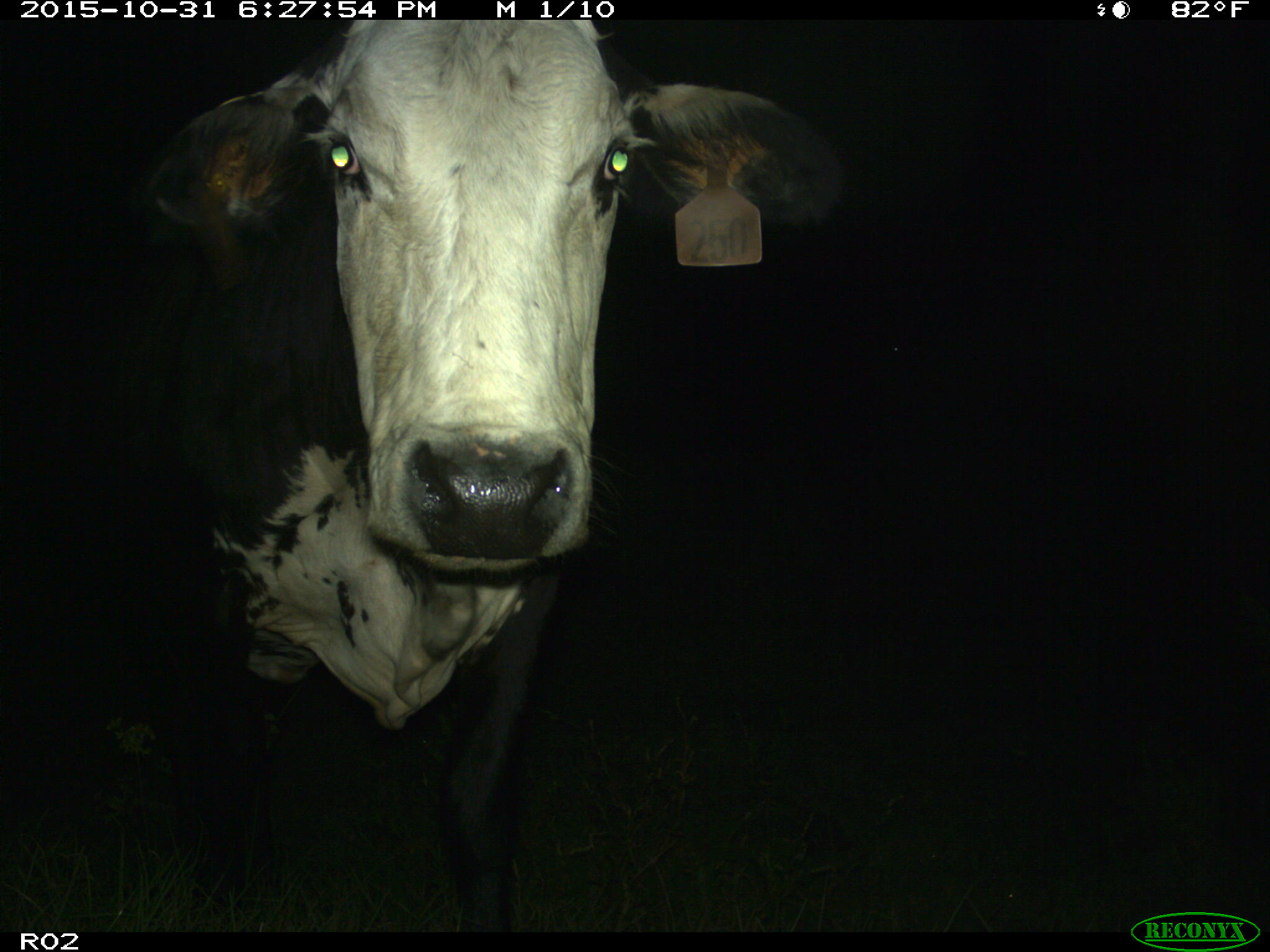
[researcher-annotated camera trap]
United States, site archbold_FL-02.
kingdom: Animalia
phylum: Chordata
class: Mammalia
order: Artiodactyla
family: Bovidae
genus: Bos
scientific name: Bos taurus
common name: domestic cow